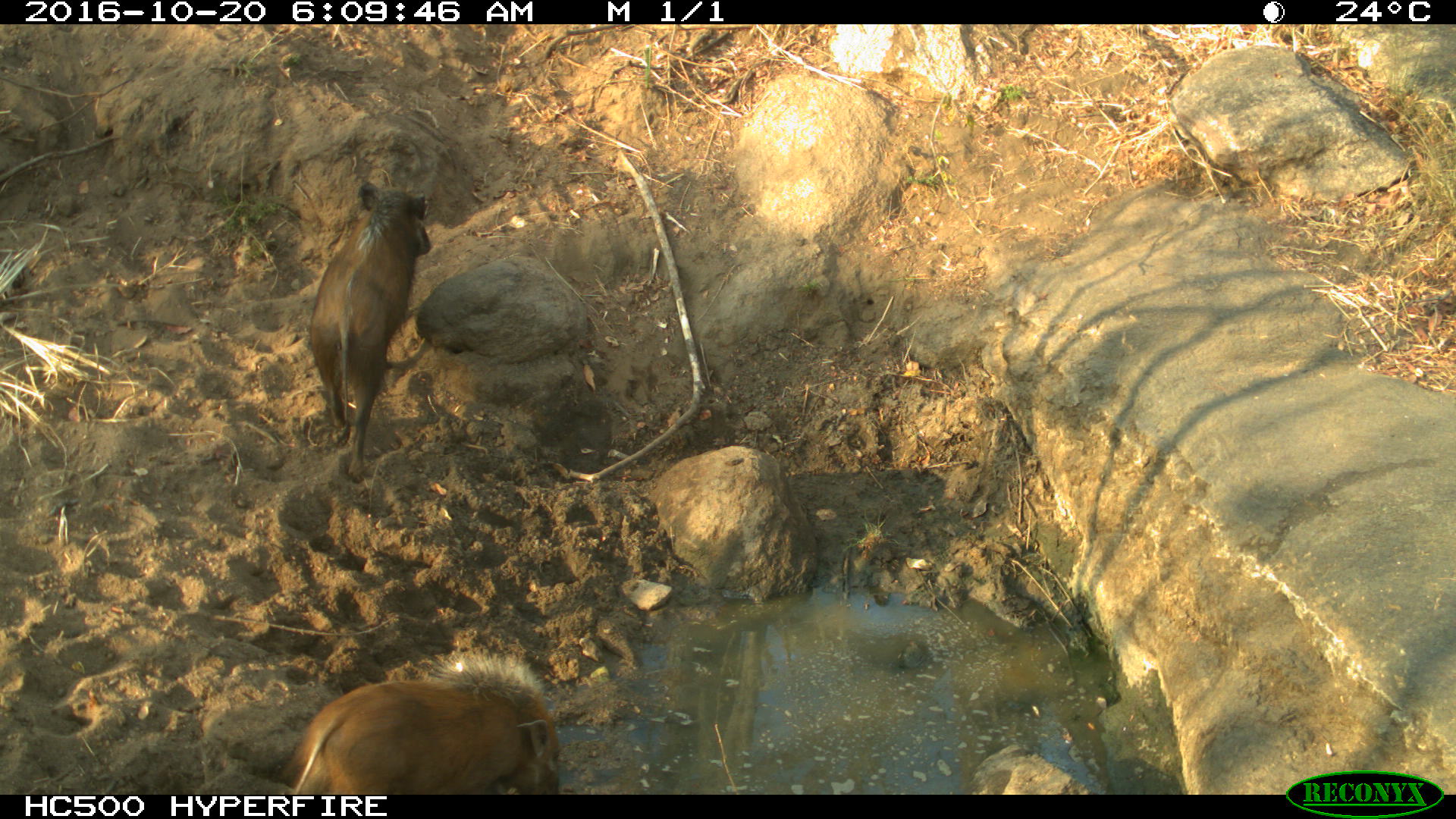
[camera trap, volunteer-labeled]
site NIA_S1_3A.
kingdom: Animalia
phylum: Chordata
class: Mammalia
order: Artiodactyla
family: Suidae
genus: Potamochoerus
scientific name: Potamochoerus larvatus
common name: bushpig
Bushpig (Potamochoerus larvatus), count 2. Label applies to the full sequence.